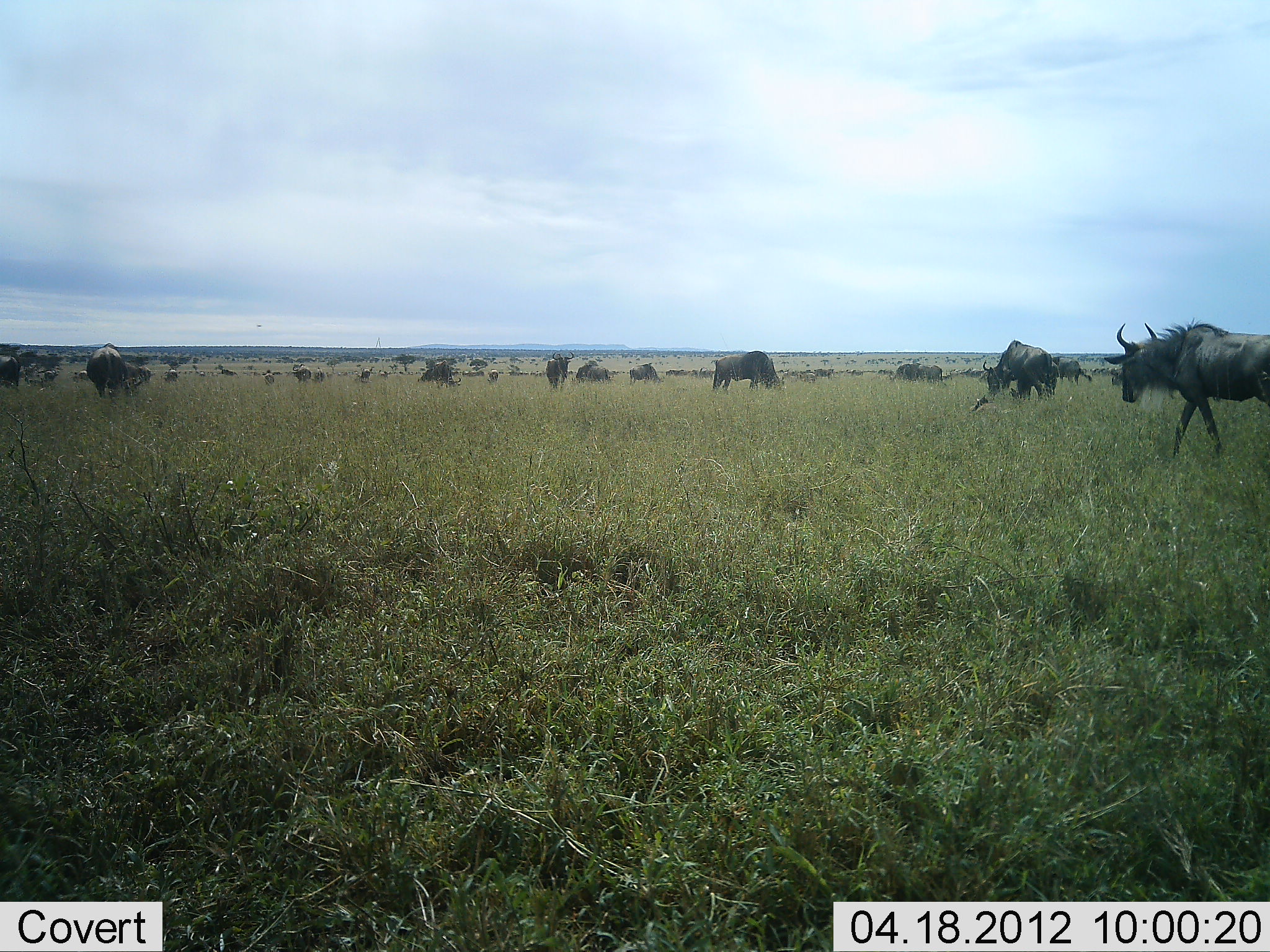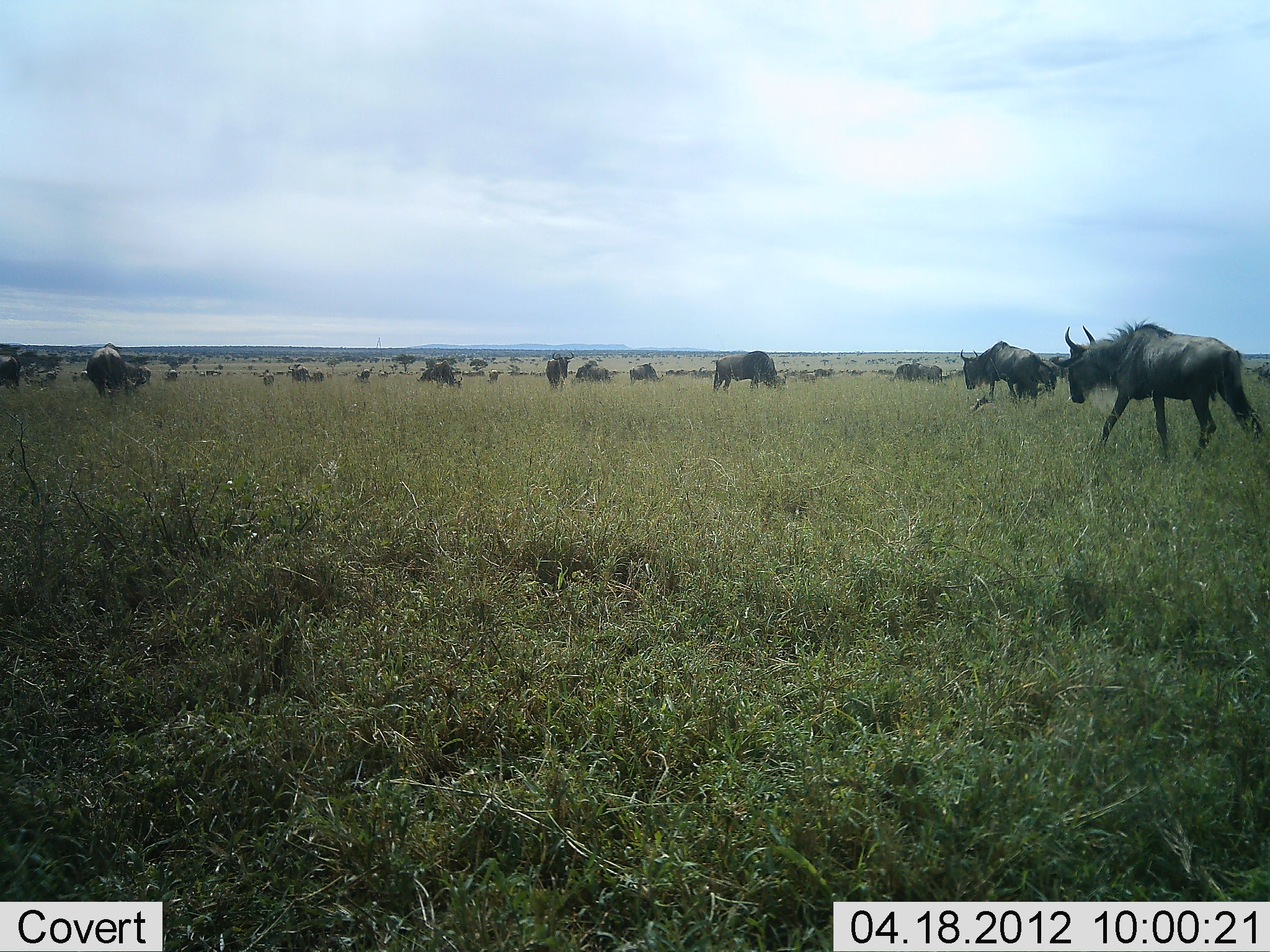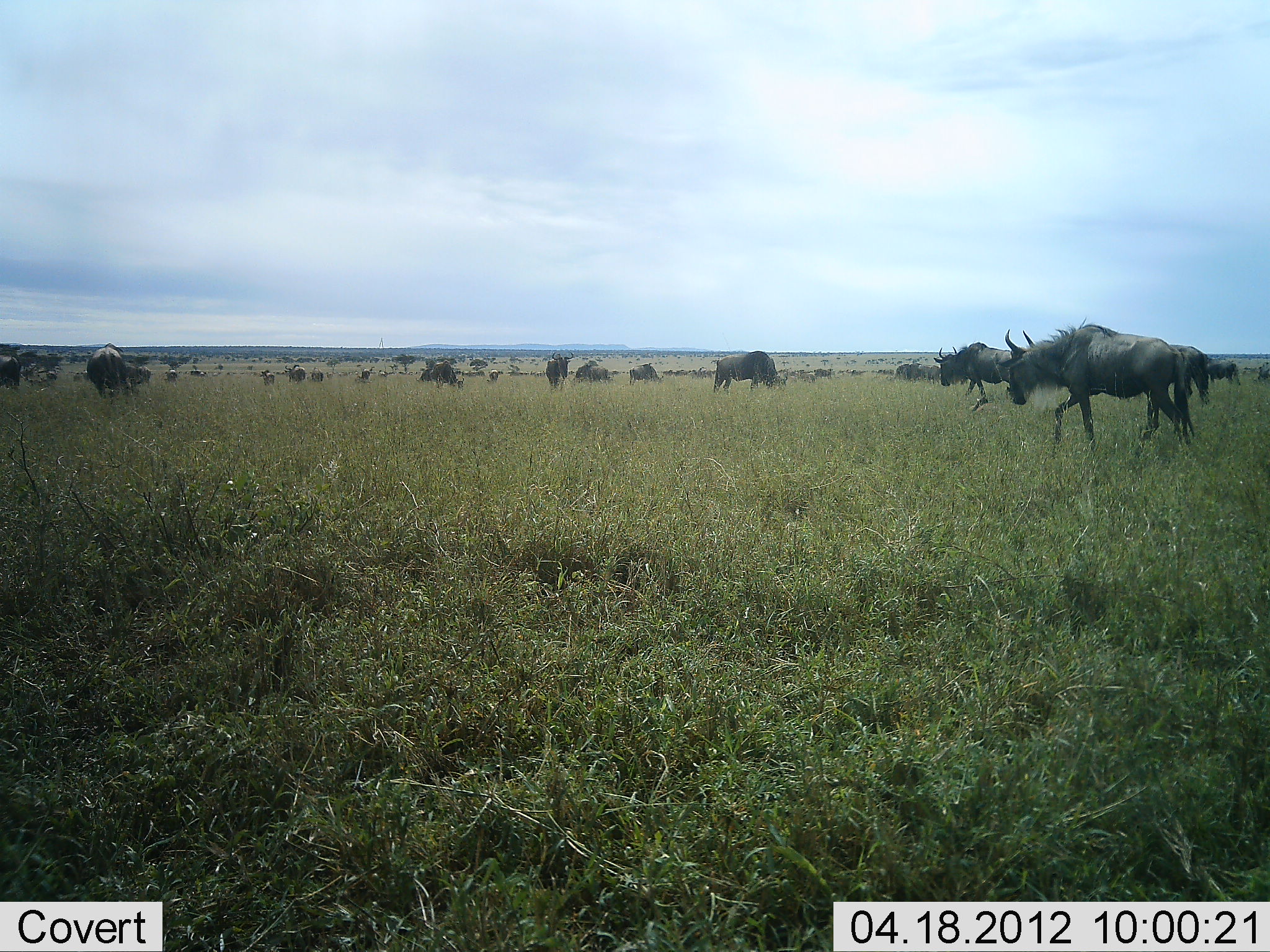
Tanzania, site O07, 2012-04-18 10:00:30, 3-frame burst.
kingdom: Animalia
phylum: Chordata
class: Mammalia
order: Artiodactyla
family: Bovidae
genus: Connochaetes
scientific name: Connochaetes taurinus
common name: blue wildebeest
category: wildebeest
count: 11-50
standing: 48%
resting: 5%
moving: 81%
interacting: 5%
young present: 0%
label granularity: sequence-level